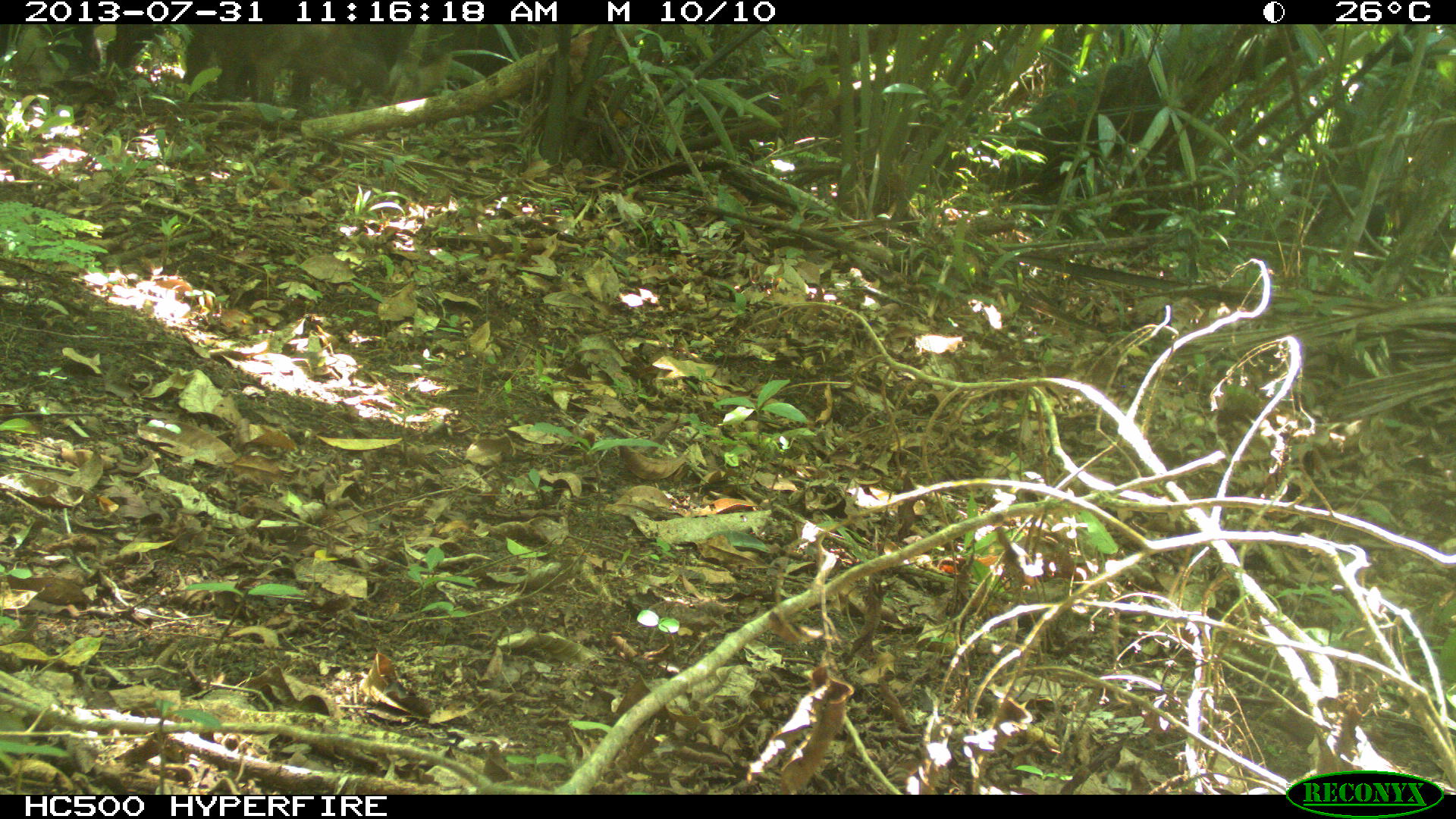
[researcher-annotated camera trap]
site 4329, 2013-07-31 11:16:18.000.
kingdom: Animalia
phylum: Chordata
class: Mammalia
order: Artiodactyla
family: Tayassuidae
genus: Tayassu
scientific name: Tayassu pecari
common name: white-lipped peccary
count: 3